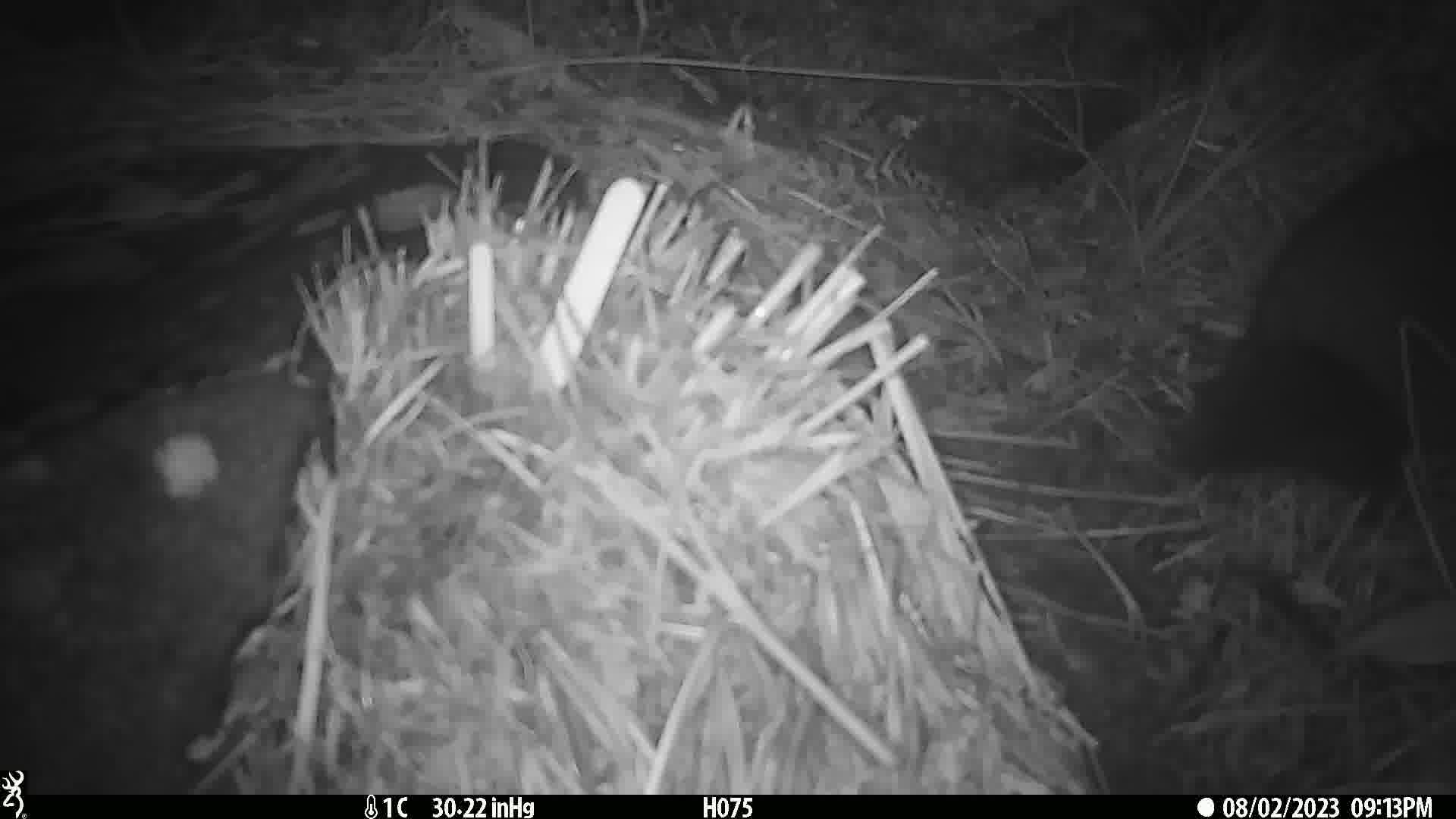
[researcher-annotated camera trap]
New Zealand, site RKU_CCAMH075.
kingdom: Animalia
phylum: Chordata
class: Mammalia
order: Diprotodontia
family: Phalangeridae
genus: Trichosurus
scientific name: Trichosurus vulpecula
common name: common brushtail possum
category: possum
Possum (common brushtail possum) (Trichosurus vulpecula).